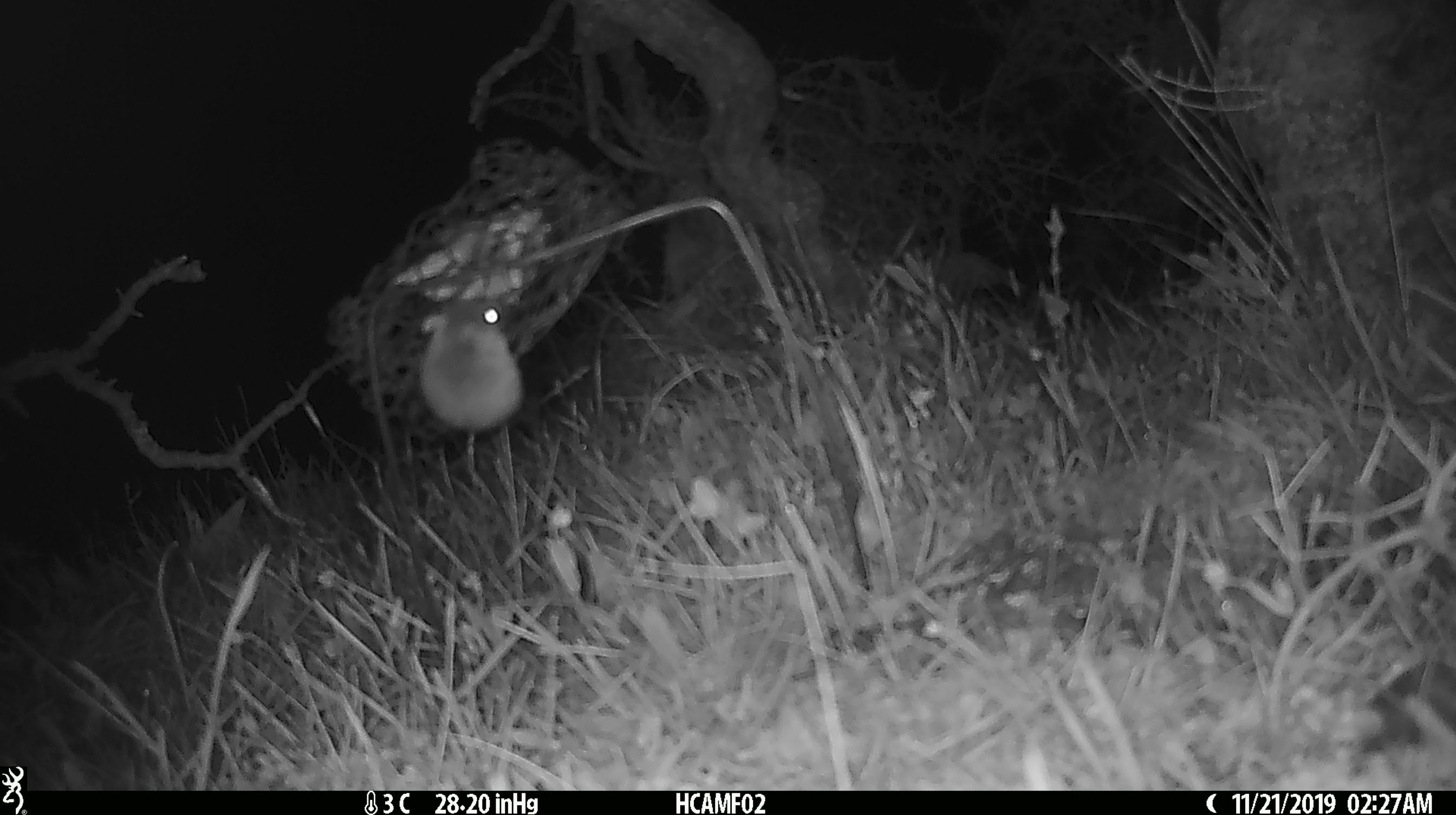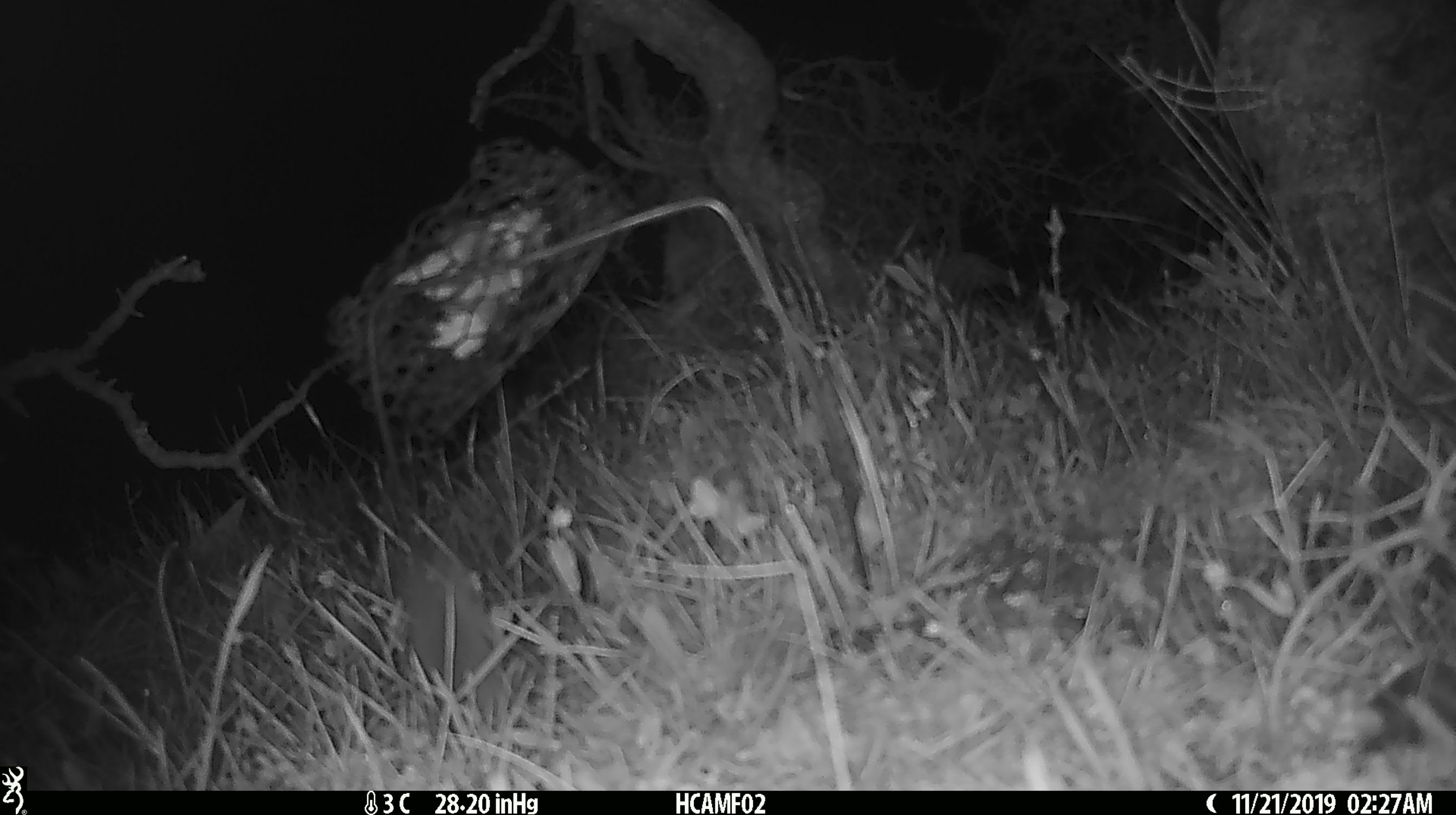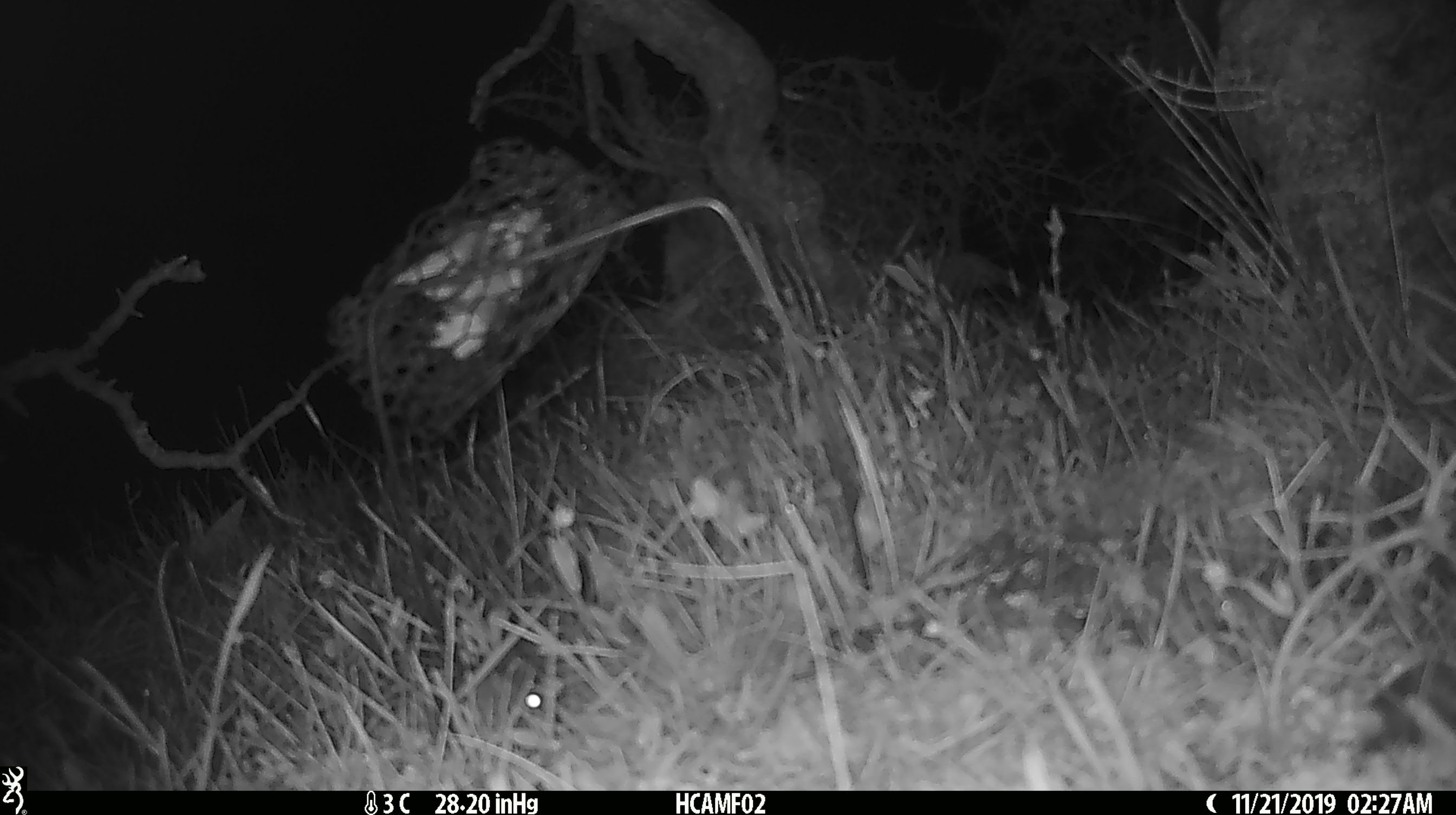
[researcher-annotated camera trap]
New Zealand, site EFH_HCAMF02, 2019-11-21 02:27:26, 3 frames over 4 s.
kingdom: Animalia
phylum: Chordata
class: Mammalia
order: Rodentia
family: Muridae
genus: Mus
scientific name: Mus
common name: mouse